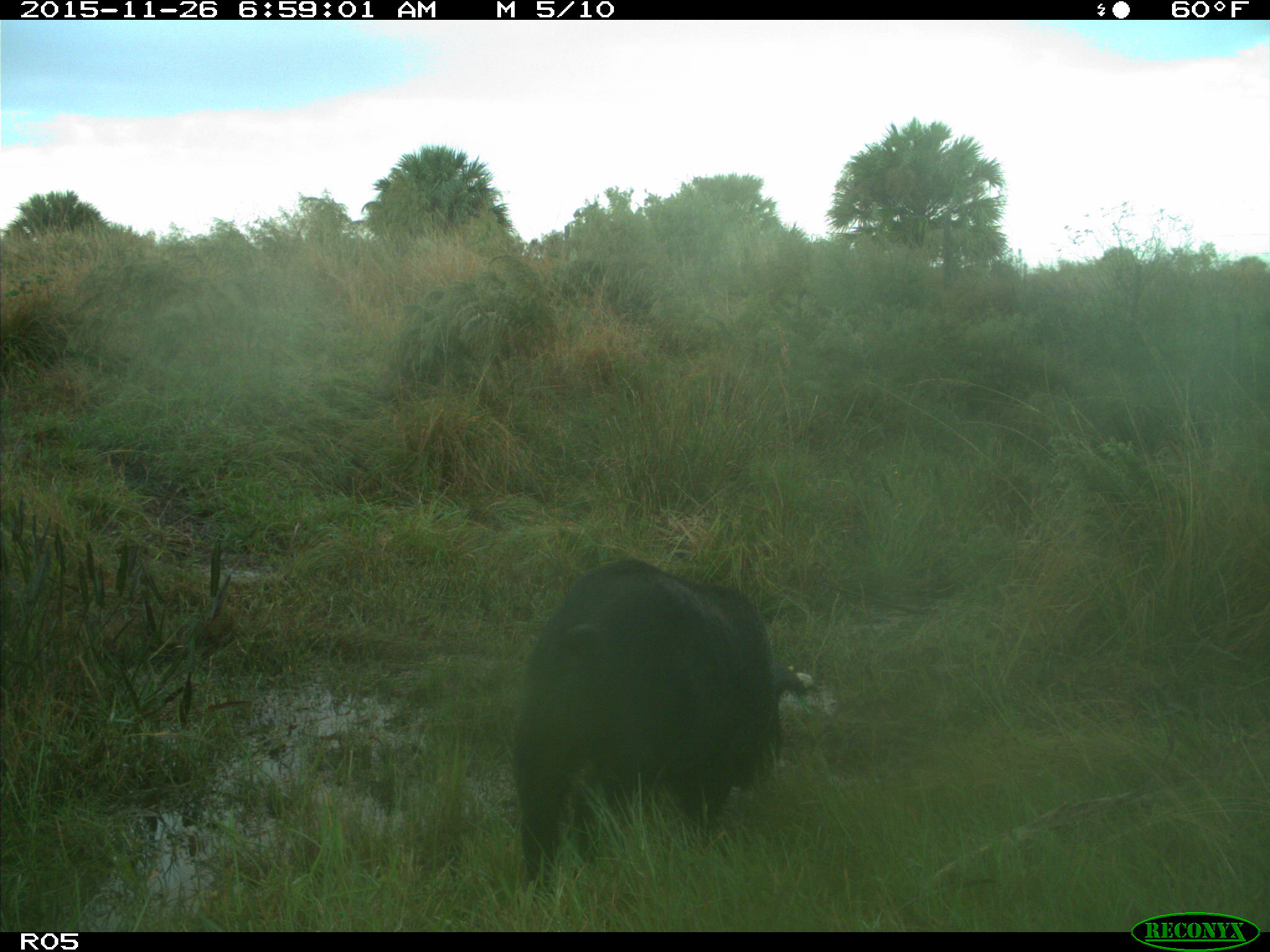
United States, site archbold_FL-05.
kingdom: Animalia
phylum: Chordata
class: Mammalia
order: Artiodactyla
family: Suidae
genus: Sus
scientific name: Sus scrofa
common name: wild boar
Sus scrofa (wild boar).